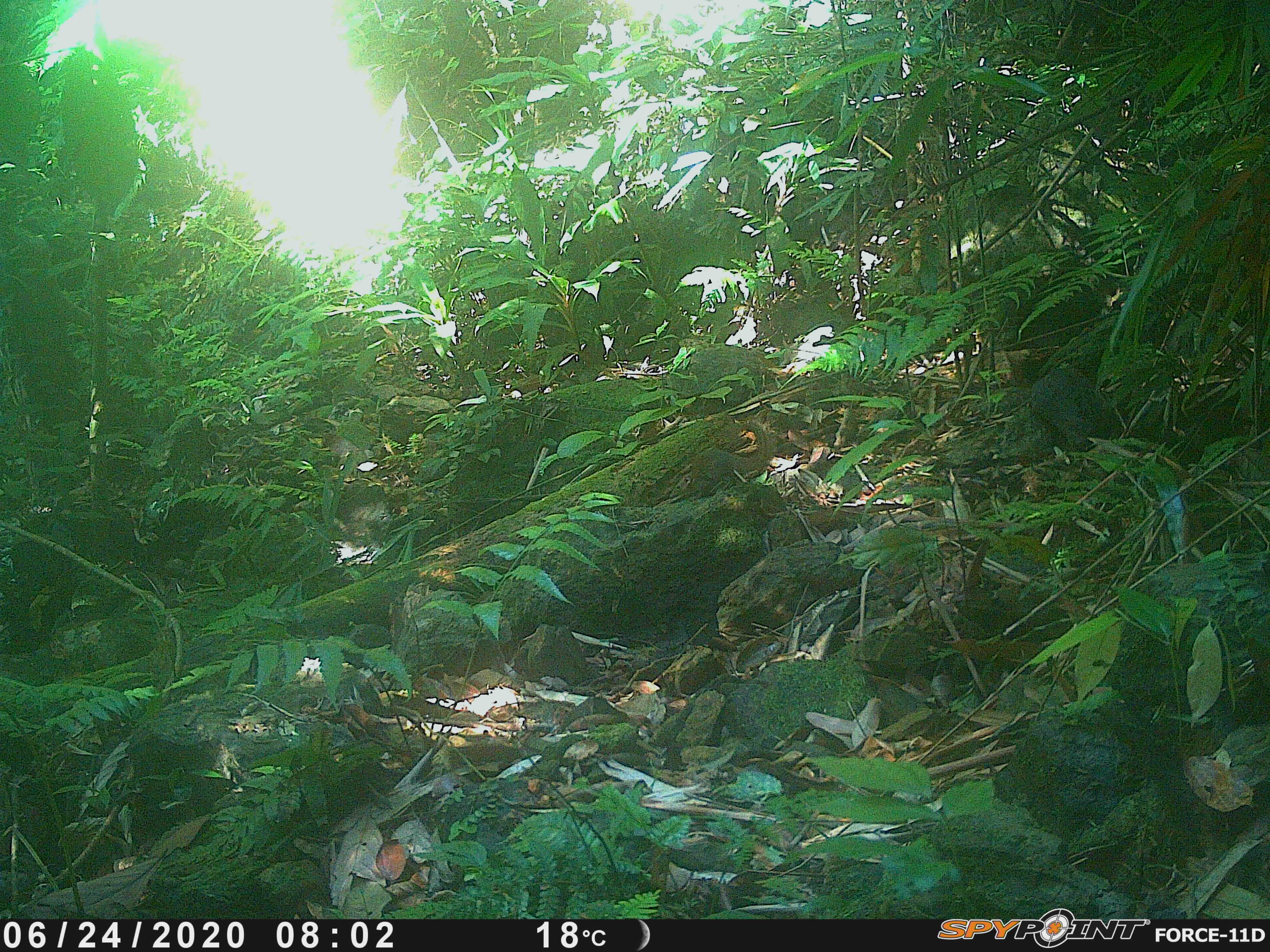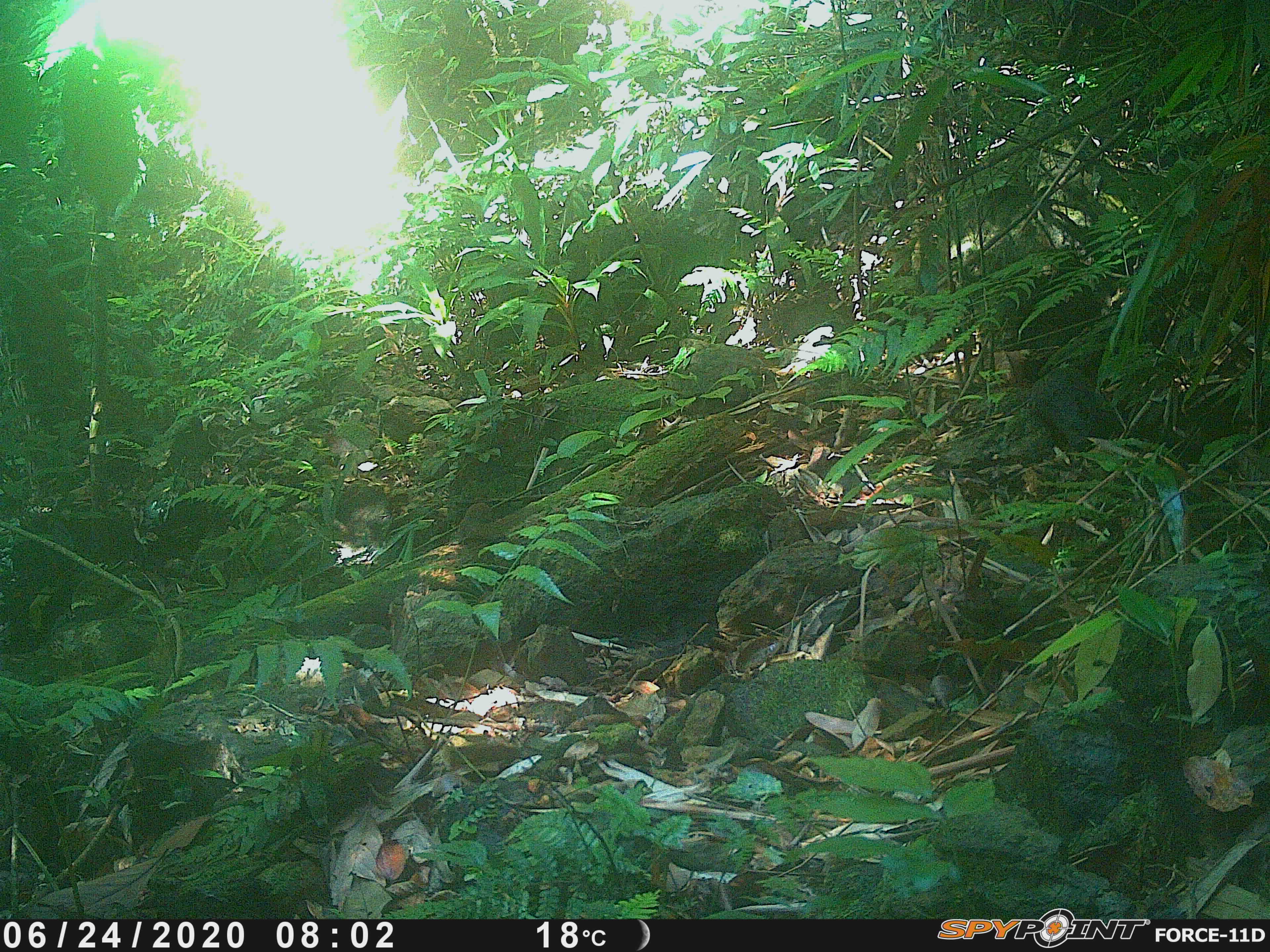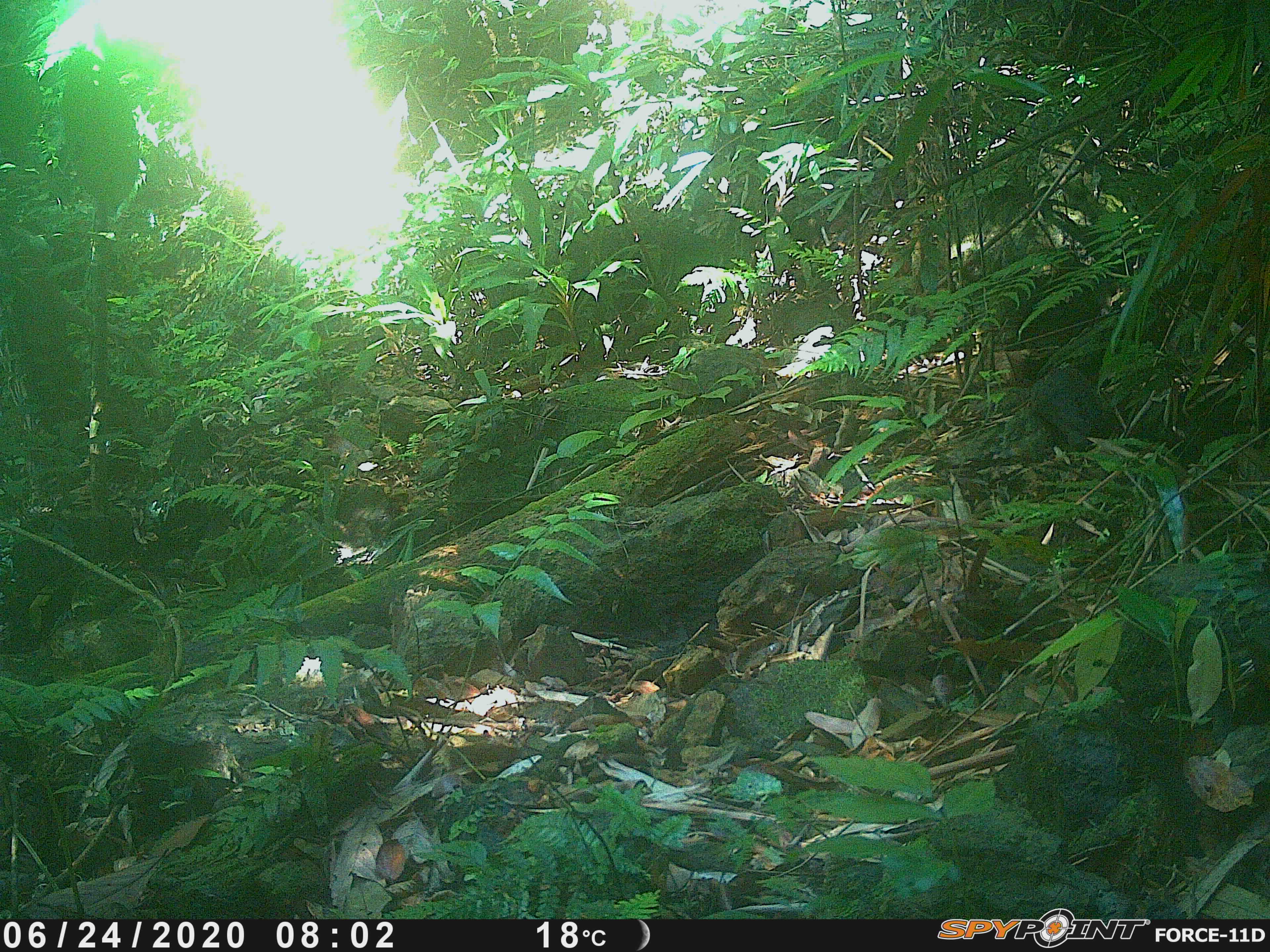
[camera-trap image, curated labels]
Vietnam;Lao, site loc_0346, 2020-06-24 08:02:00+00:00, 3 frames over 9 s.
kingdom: Animalia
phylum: Chordata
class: Mammalia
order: Scandentia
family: Tupaiidae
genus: Tupaia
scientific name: Tupaia belangeri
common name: northern treeshrew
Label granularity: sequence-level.